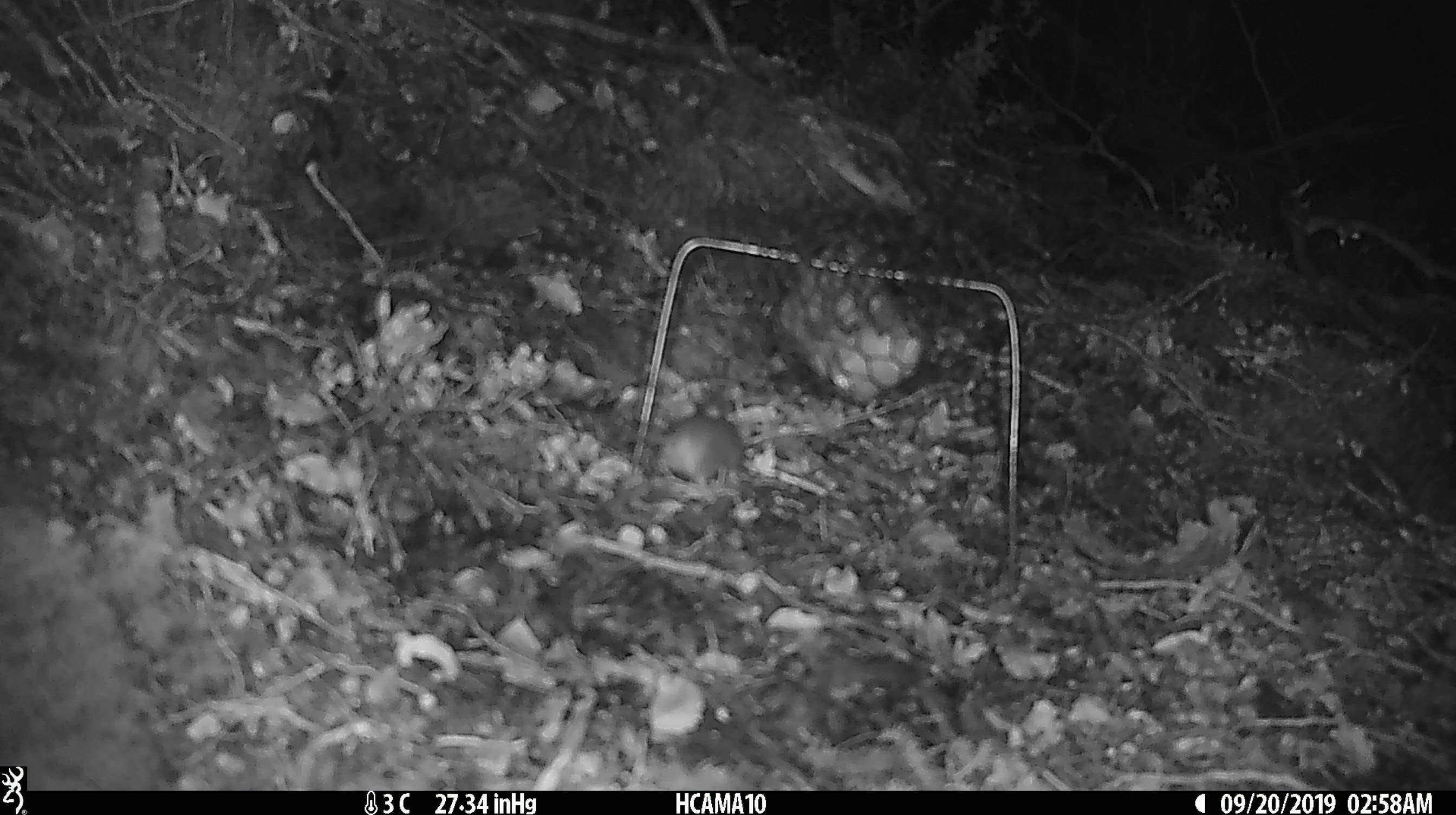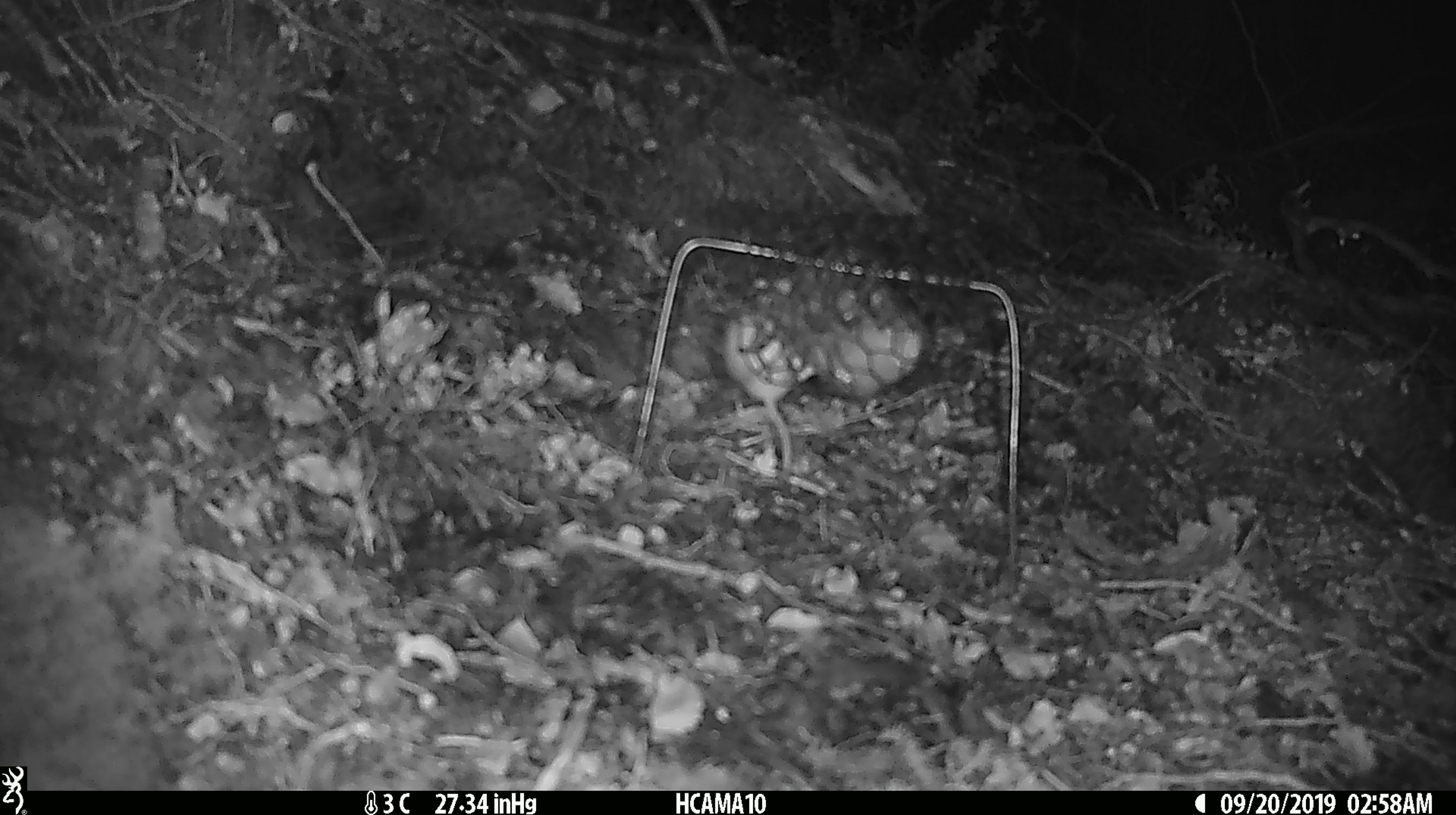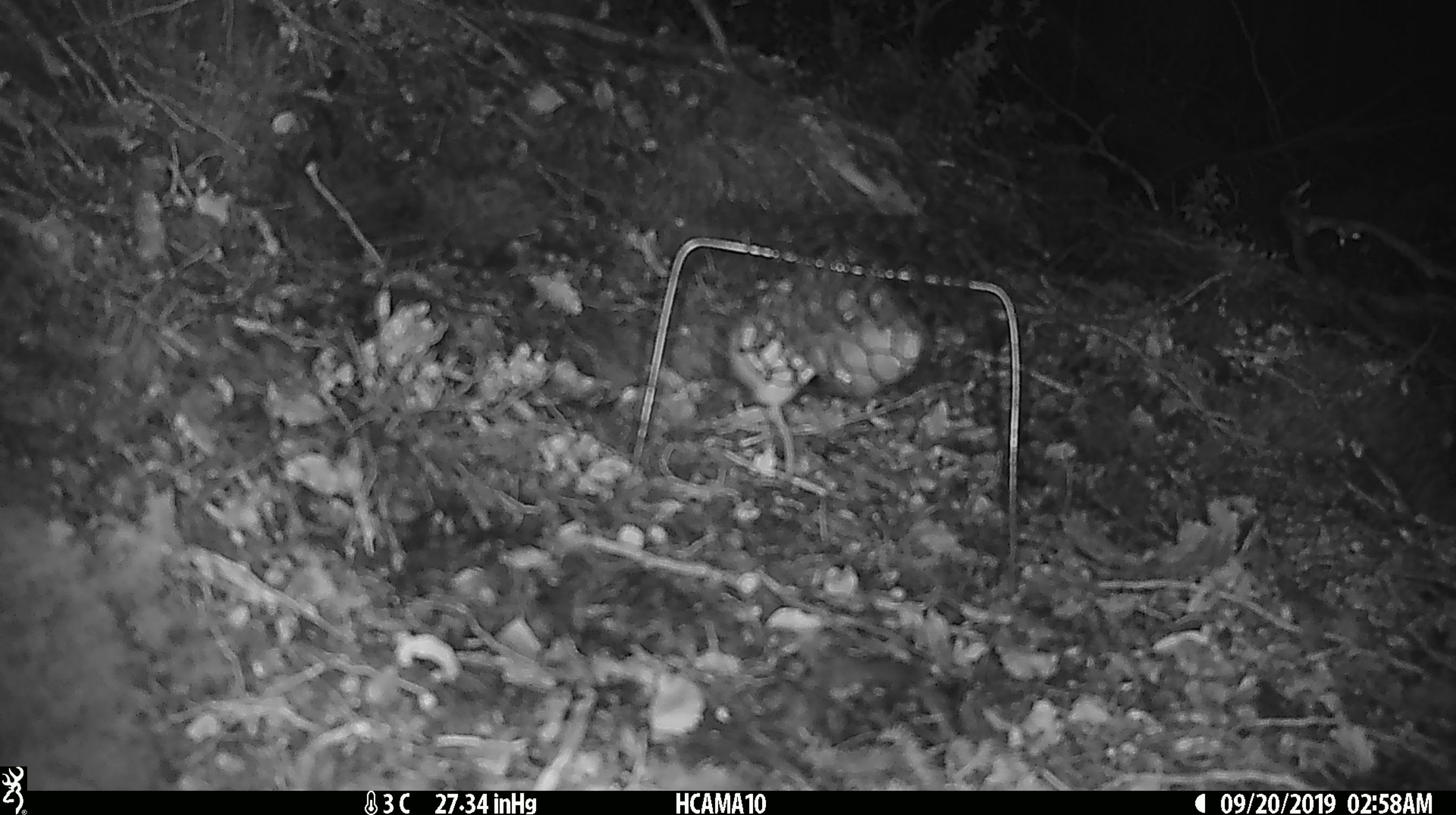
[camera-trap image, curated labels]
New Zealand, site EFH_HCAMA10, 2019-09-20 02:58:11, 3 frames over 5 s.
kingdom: Animalia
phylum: Chordata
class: Mammalia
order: Rodentia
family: Muridae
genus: Mus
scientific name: Mus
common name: mouse